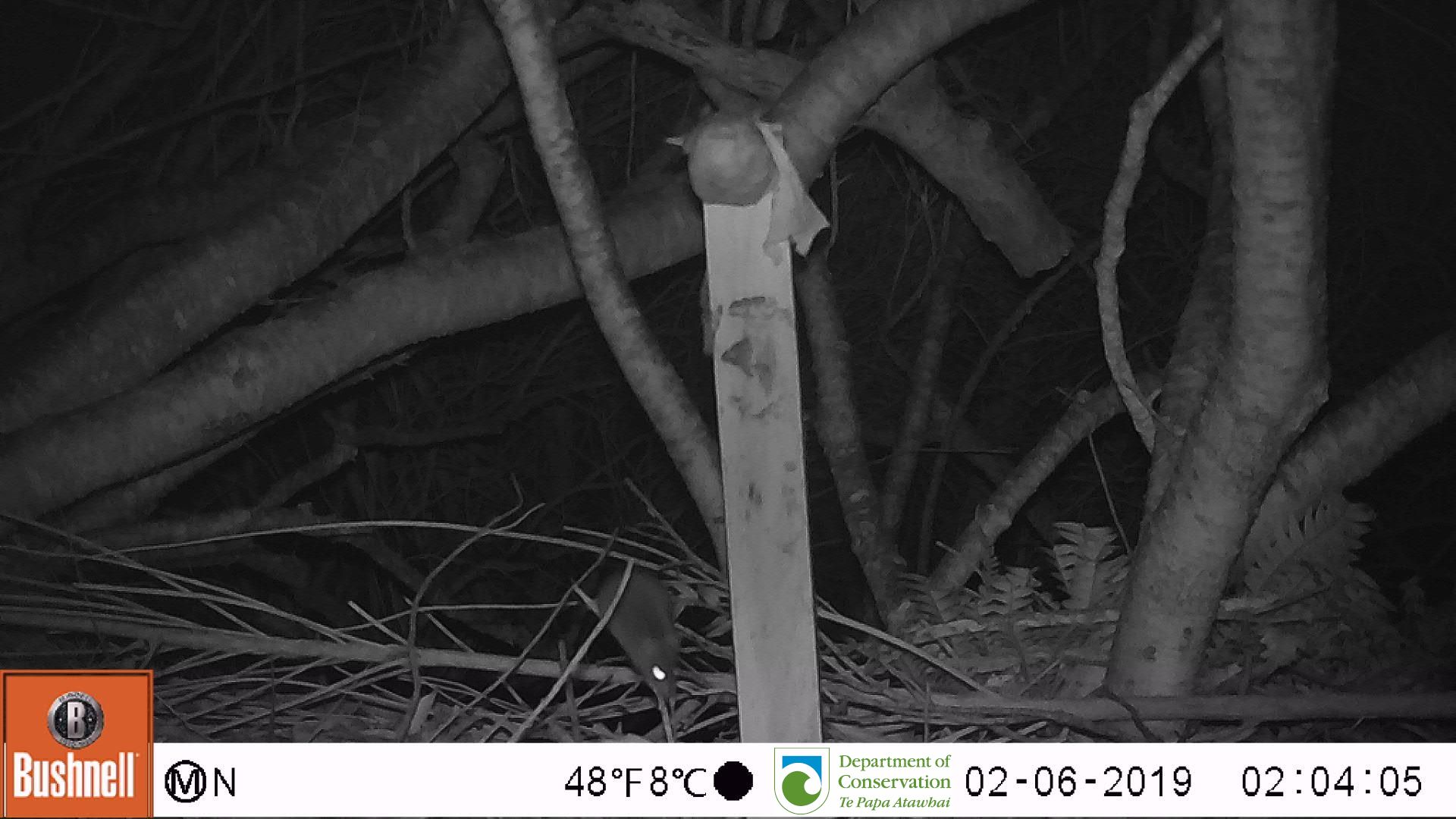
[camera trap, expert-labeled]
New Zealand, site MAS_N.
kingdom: Animalia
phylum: Chordata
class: Mammalia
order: Rodentia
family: Muridae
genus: Mus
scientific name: Mus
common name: mouse